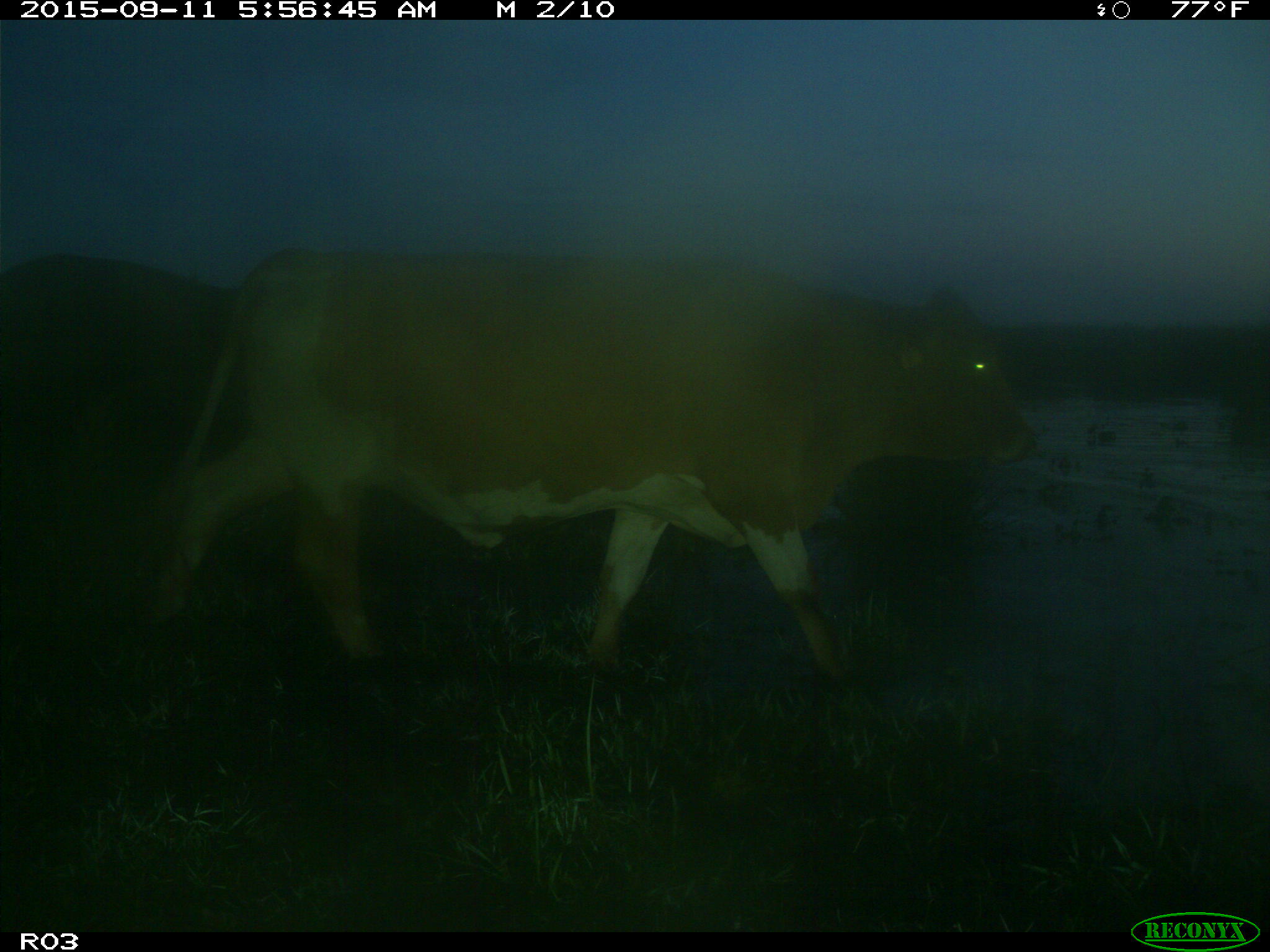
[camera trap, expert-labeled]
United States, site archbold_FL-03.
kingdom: Animalia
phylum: Chordata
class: Mammalia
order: Artiodactyla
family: Bovidae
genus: Bos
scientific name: Bos taurus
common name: domestic cow